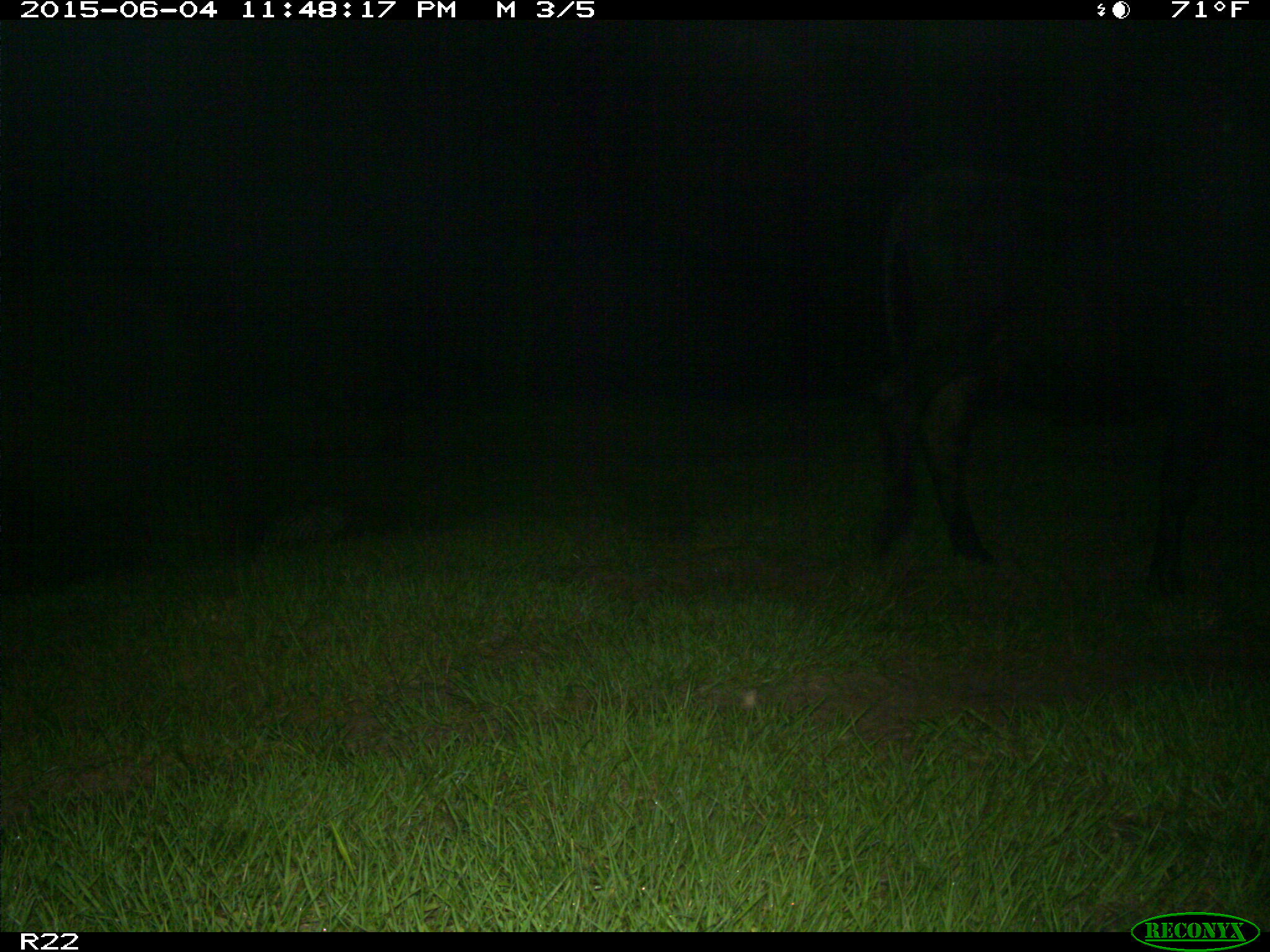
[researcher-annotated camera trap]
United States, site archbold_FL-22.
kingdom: Animalia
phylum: Chordata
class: Mammalia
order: Artiodactyla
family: Bovidae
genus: Bos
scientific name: Bos taurus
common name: domestic cow